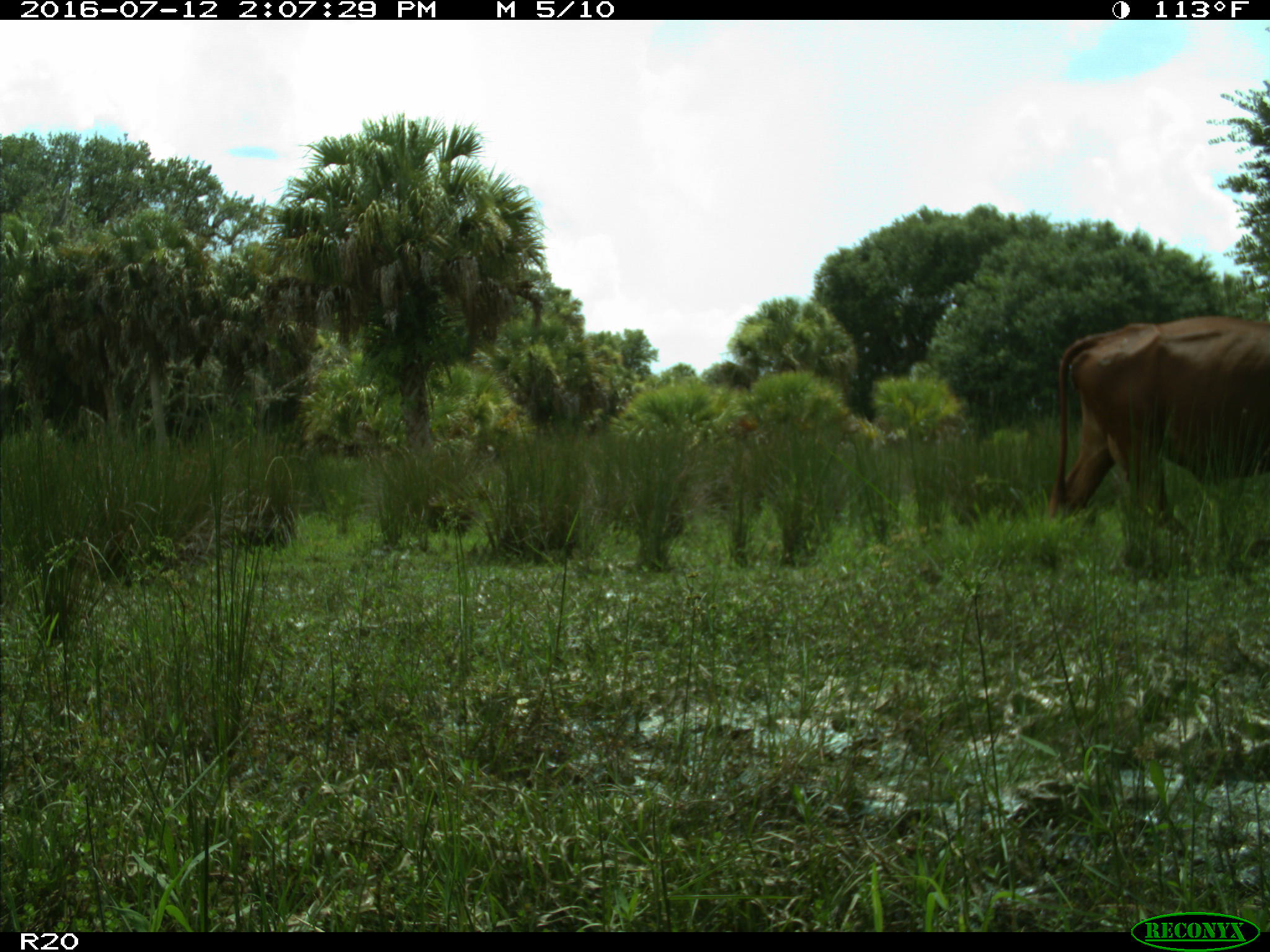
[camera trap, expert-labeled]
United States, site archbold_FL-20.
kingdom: Animalia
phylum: Chordata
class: Mammalia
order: Artiodactyla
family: Bovidae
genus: Bos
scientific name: Bos taurus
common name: domestic cow